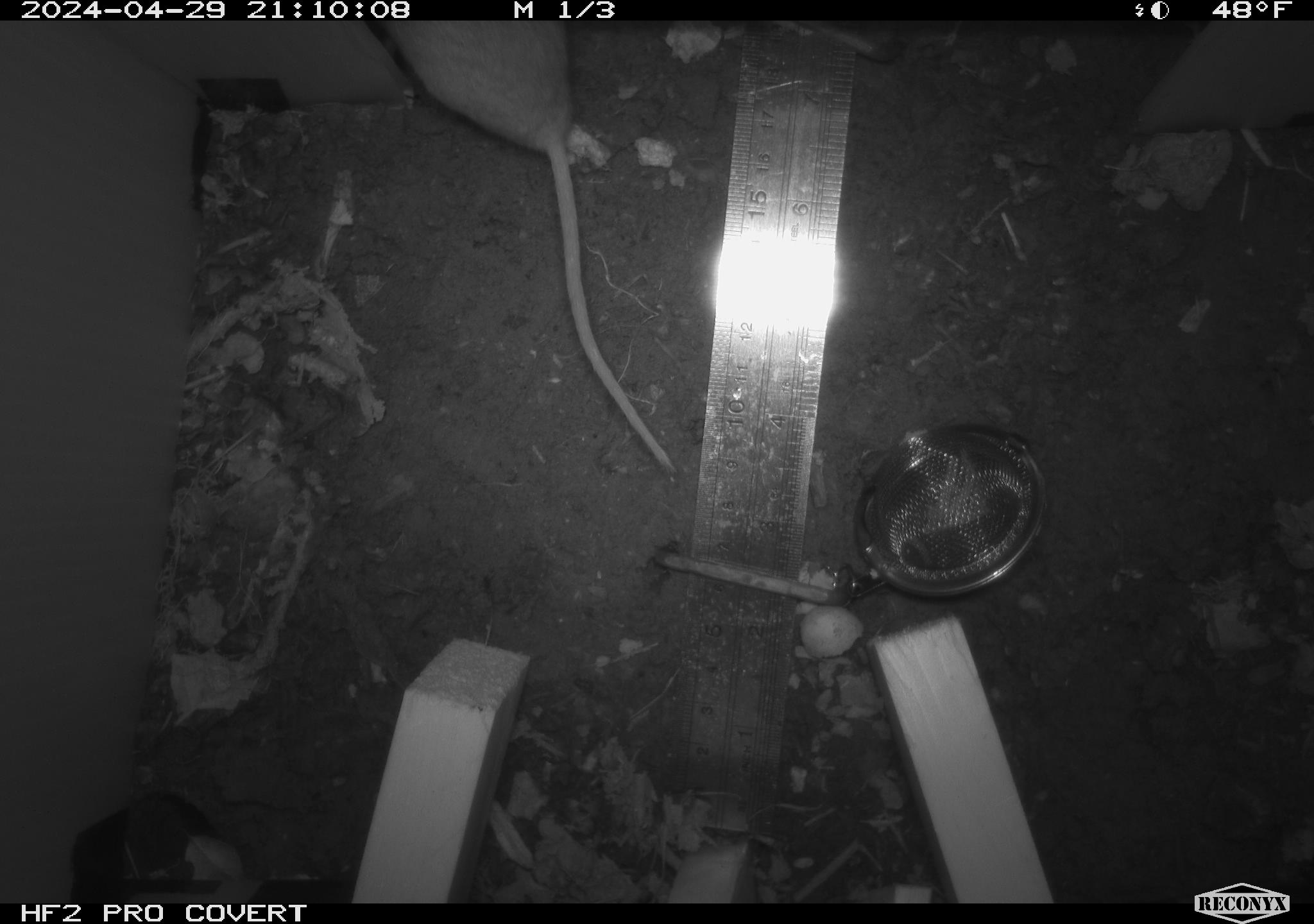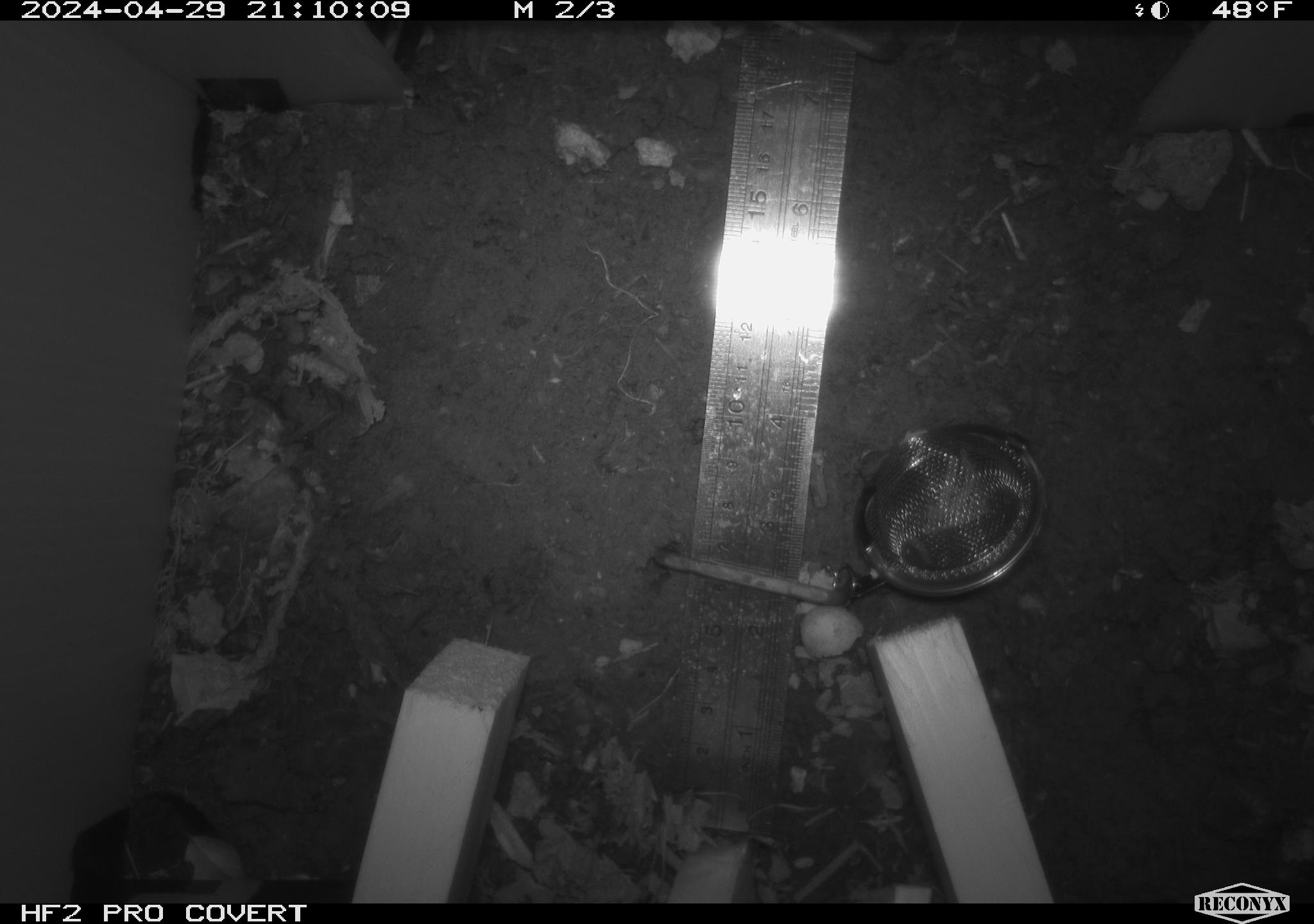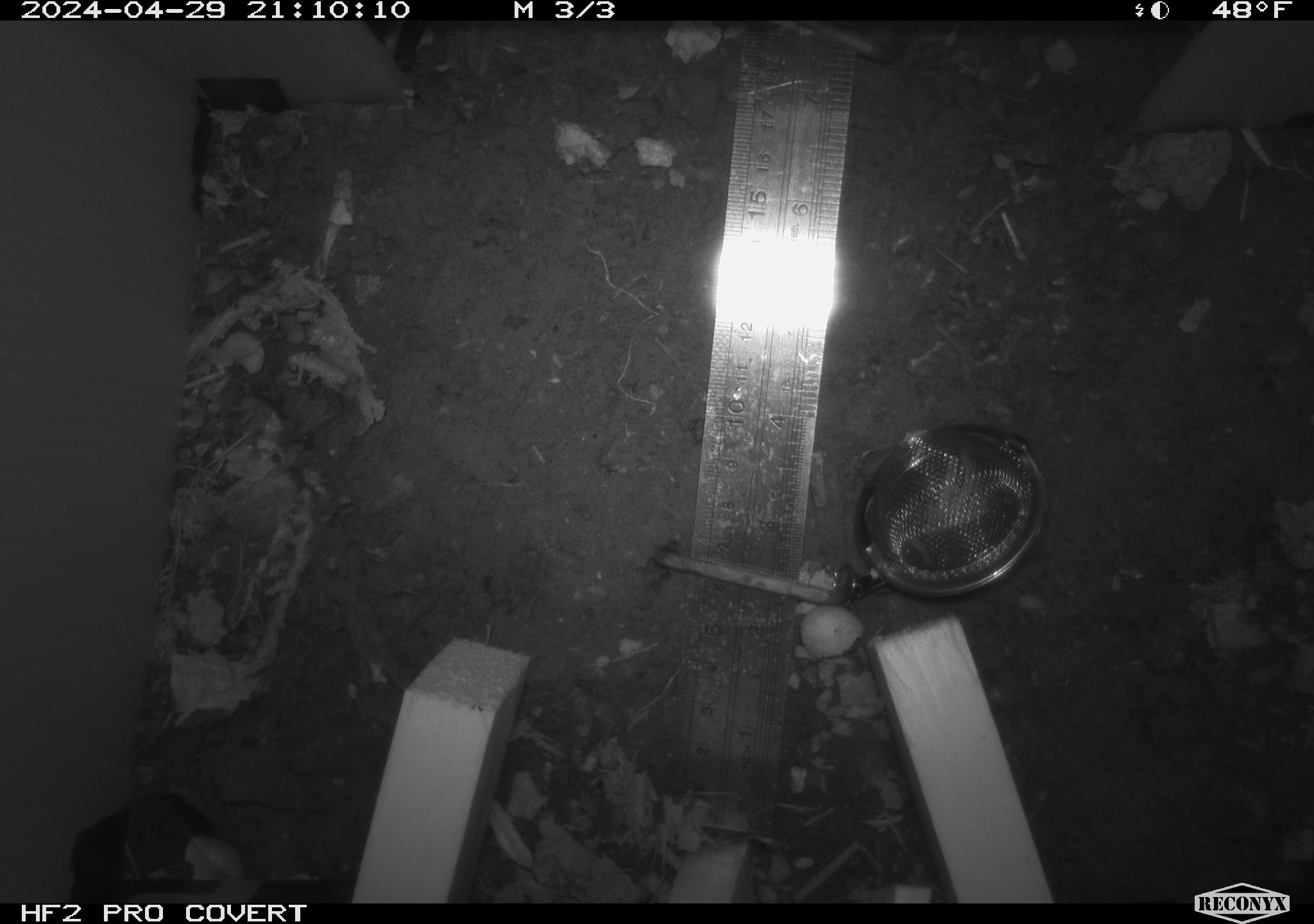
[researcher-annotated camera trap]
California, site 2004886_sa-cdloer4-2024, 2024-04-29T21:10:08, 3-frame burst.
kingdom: Animalia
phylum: Chordata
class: Mammalia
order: Rodentia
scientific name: Rodentia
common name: mouse species